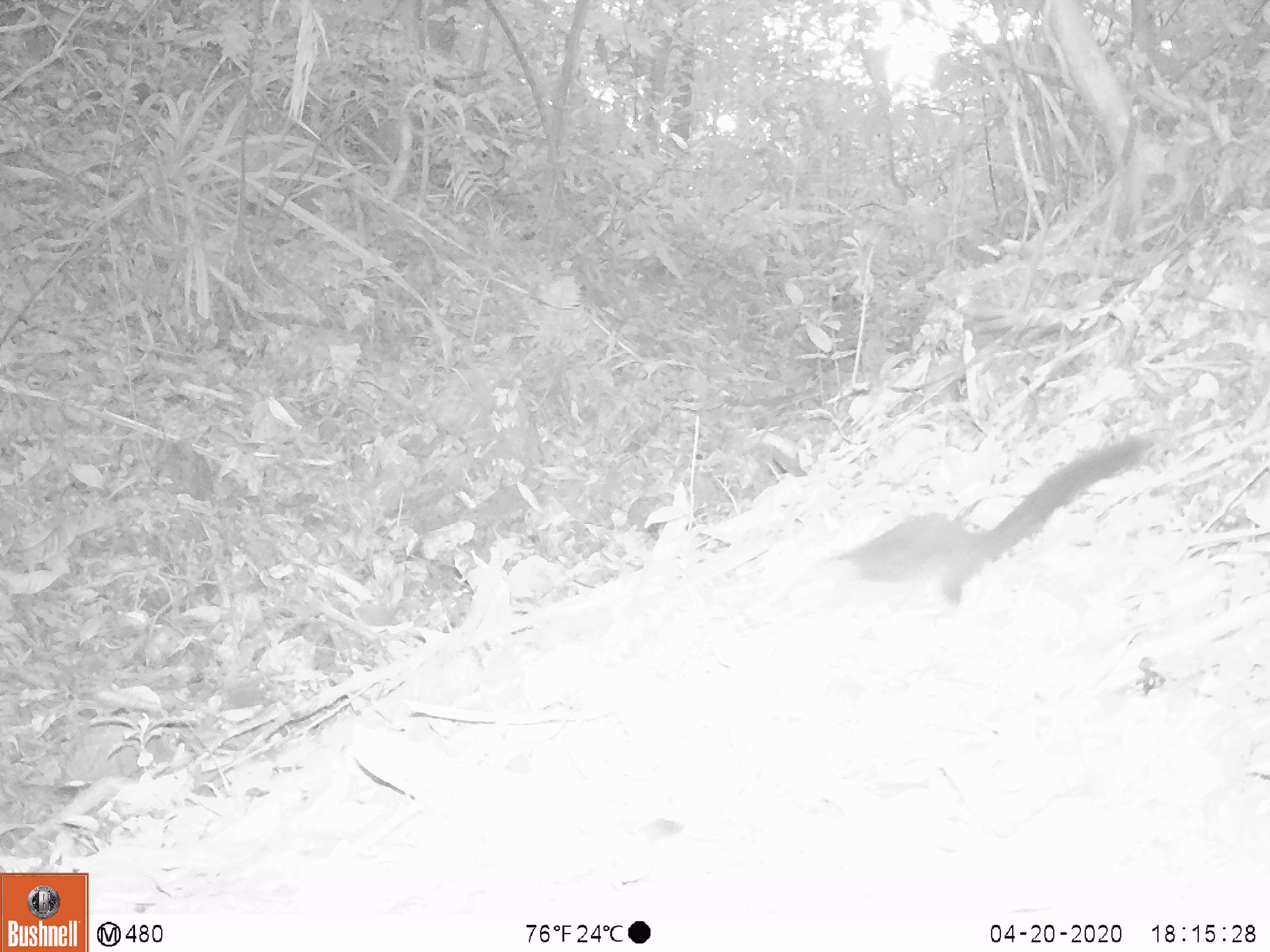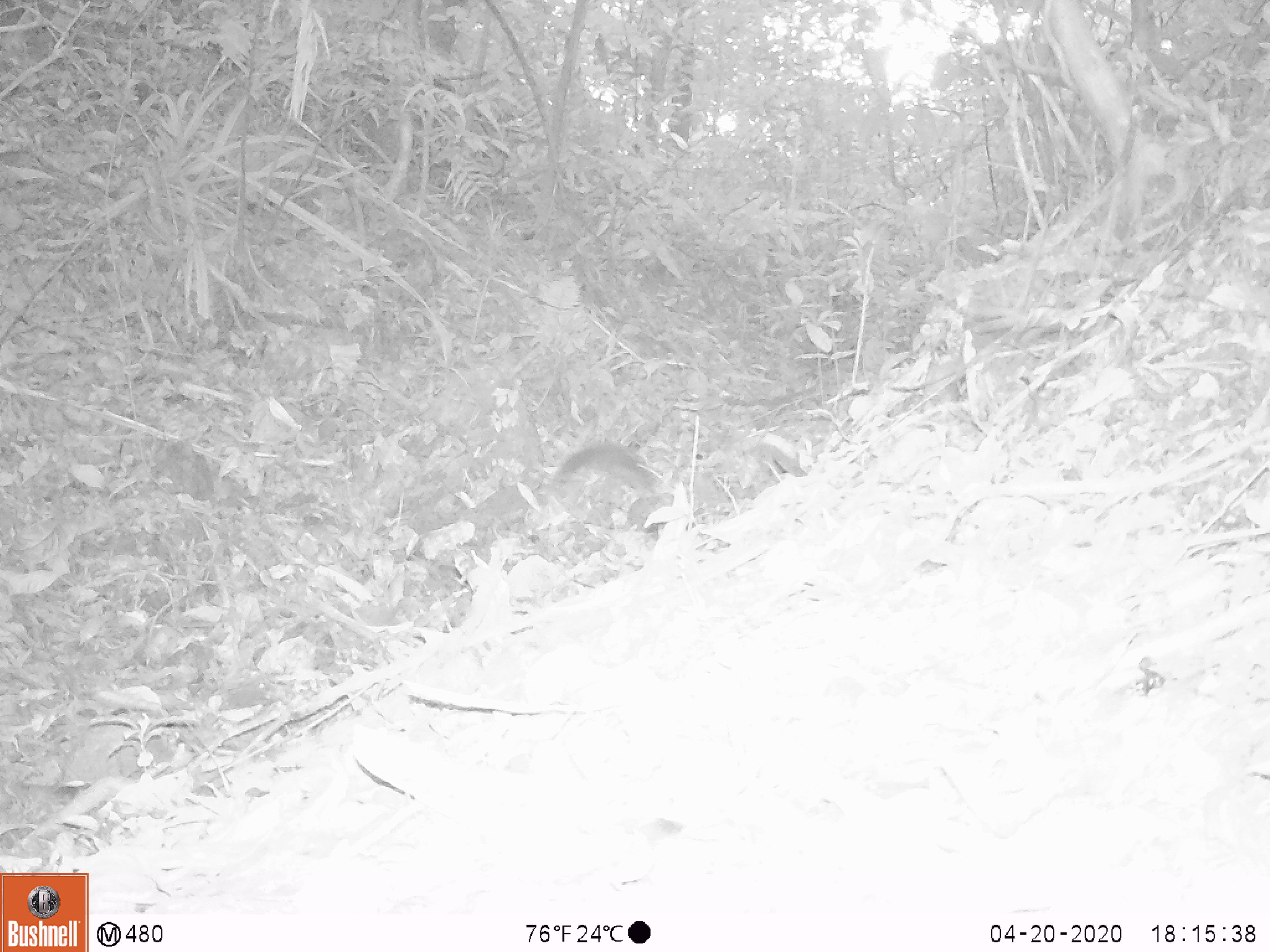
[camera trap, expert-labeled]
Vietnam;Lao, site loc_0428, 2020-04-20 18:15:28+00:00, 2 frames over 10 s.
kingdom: Animalia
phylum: Chordata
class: Mammalia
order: Rodentia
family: Sciuridae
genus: Sciurus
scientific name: Sciurus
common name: squirrel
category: unidentified squirrel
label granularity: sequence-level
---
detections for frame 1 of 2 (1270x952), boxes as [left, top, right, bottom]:
unidentified squirrel: [781, 434, 1154, 617]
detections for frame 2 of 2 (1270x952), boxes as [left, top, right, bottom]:
unidentified squirrel: [554, 444, 691, 541]